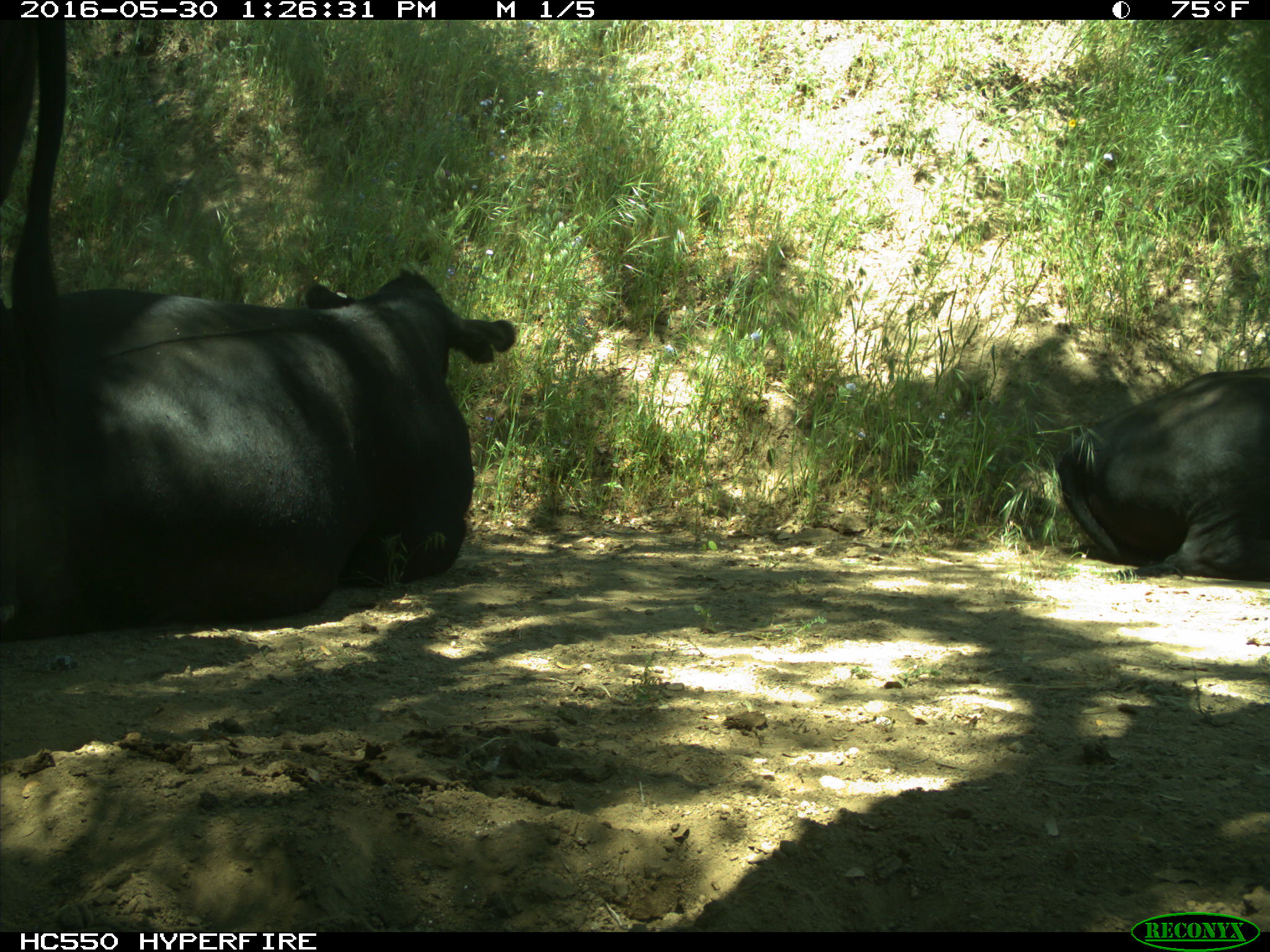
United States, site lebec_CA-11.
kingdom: Animalia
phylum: Chordata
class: Mammalia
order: Artiodactyla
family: Bovidae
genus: Bos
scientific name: Bos taurus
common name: domestic cow